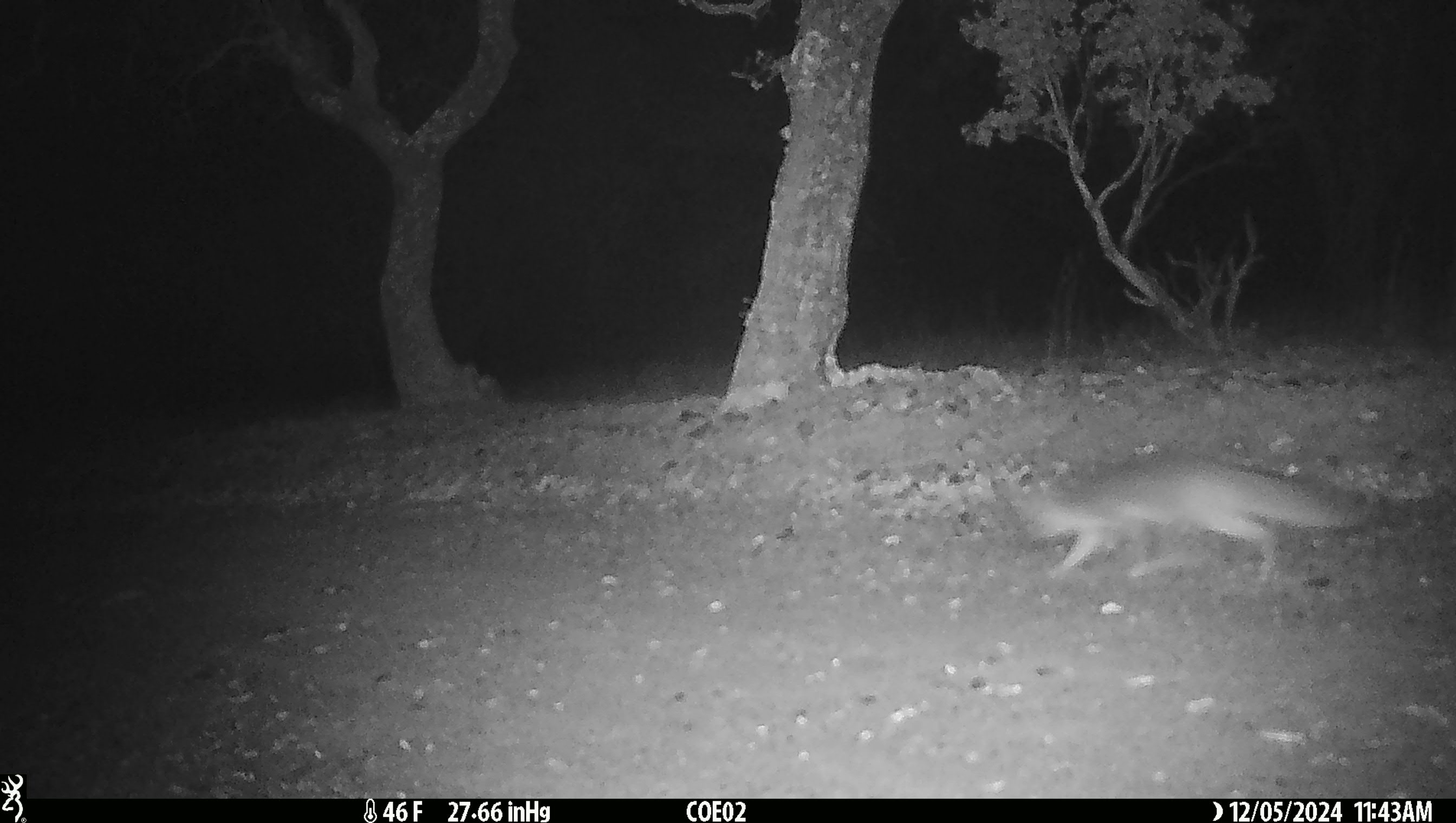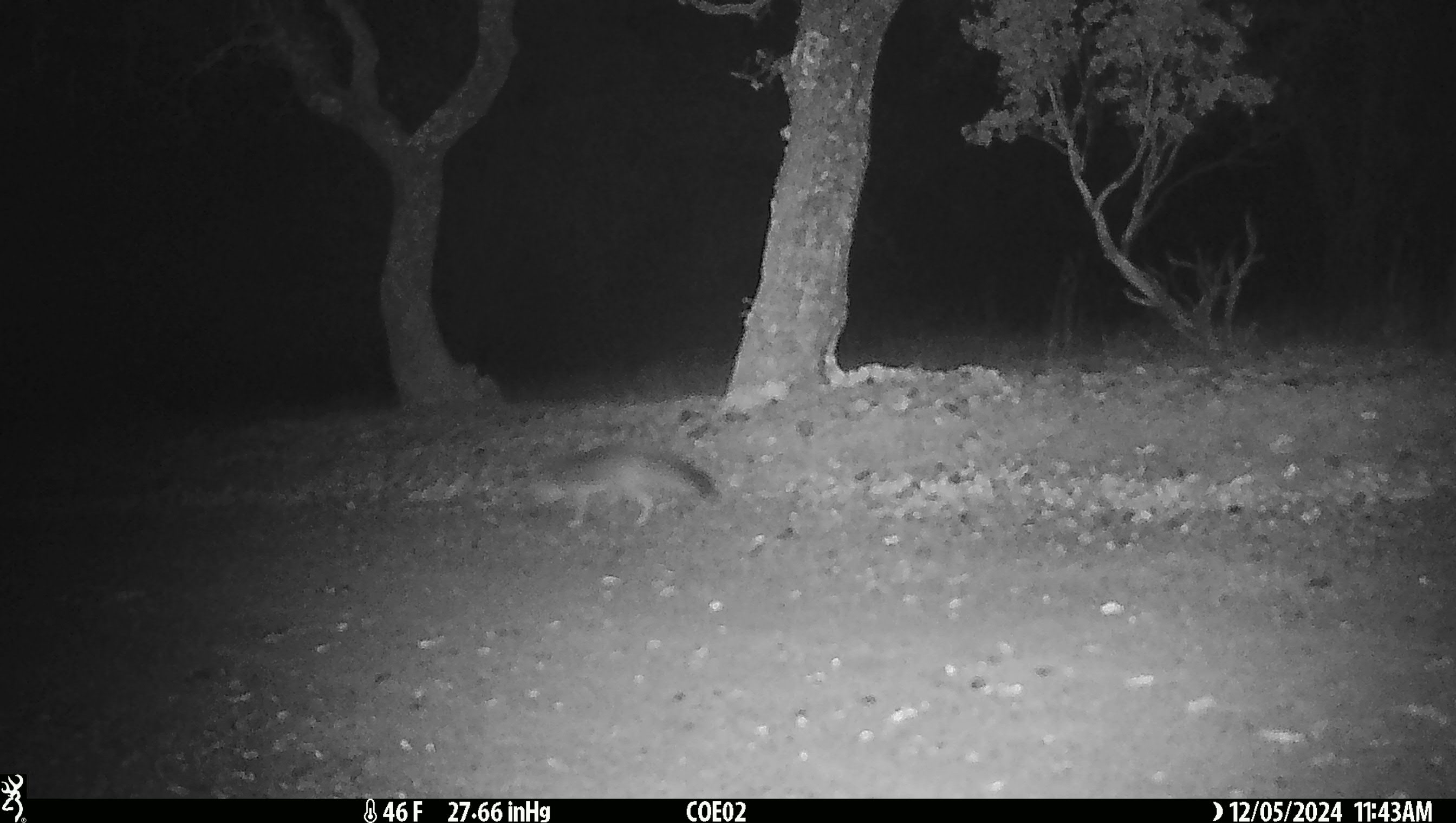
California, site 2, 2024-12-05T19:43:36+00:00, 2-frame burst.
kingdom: Animalia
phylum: Chordata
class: Mammalia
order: Carnivora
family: Canidae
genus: Urocyon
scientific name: Urocyon cinereoargenteus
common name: gray fox